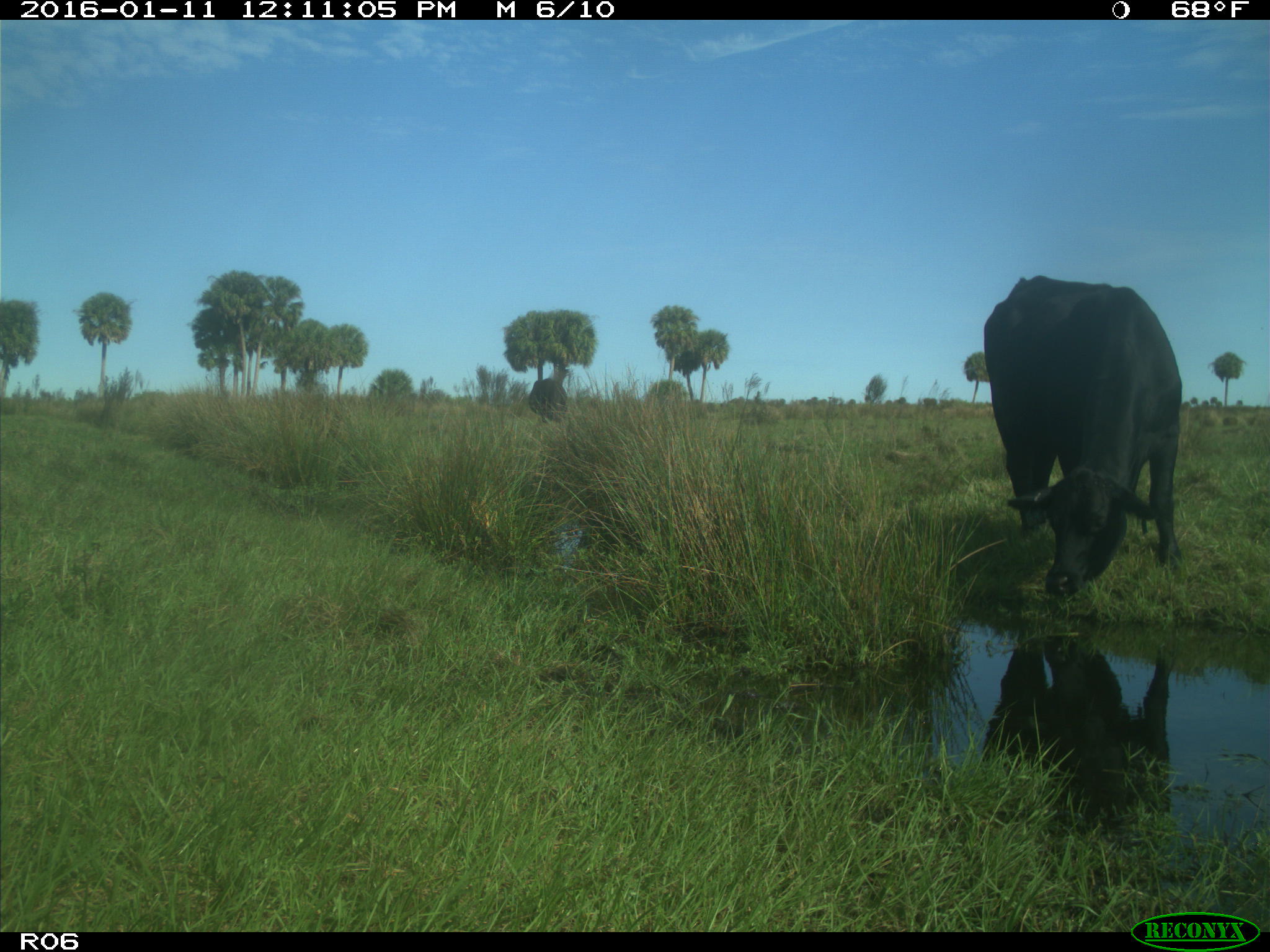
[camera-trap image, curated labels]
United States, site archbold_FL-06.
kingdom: Animalia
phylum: Chordata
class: Mammalia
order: Artiodactyla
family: Bovidae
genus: Bos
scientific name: Bos taurus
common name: domestic cow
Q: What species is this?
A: Bos taurus (domestic cow).